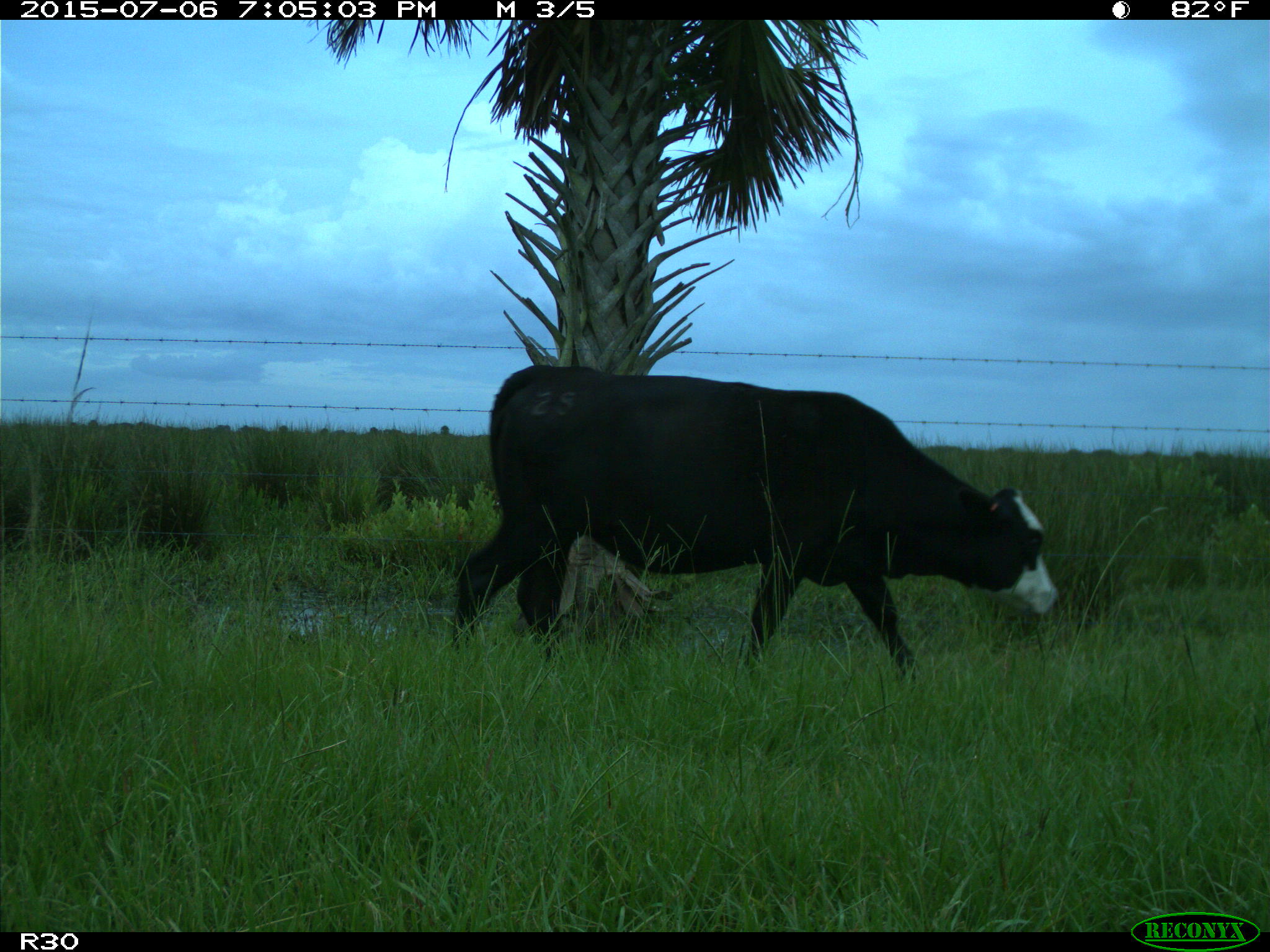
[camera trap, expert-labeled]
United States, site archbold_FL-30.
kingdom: Animalia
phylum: Chordata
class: Mammalia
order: Artiodactyla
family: Bovidae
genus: Bos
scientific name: Bos taurus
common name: domestic cow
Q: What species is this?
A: Bos taurus (domestic cow).